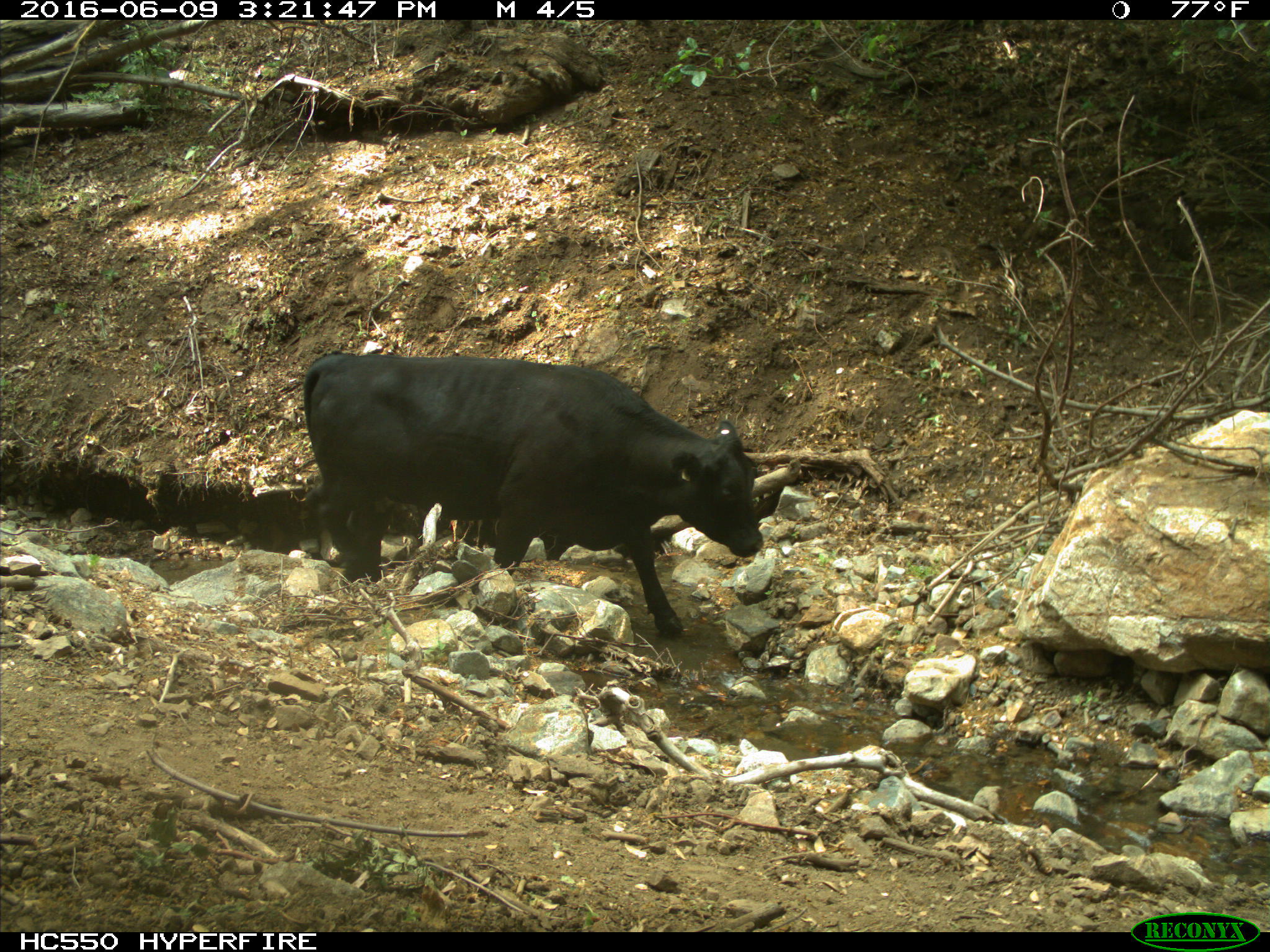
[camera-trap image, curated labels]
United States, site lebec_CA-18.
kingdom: Animalia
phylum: Chordata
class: Mammalia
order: Artiodactyla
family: Bovidae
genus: Bos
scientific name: Bos taurus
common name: domestic cow